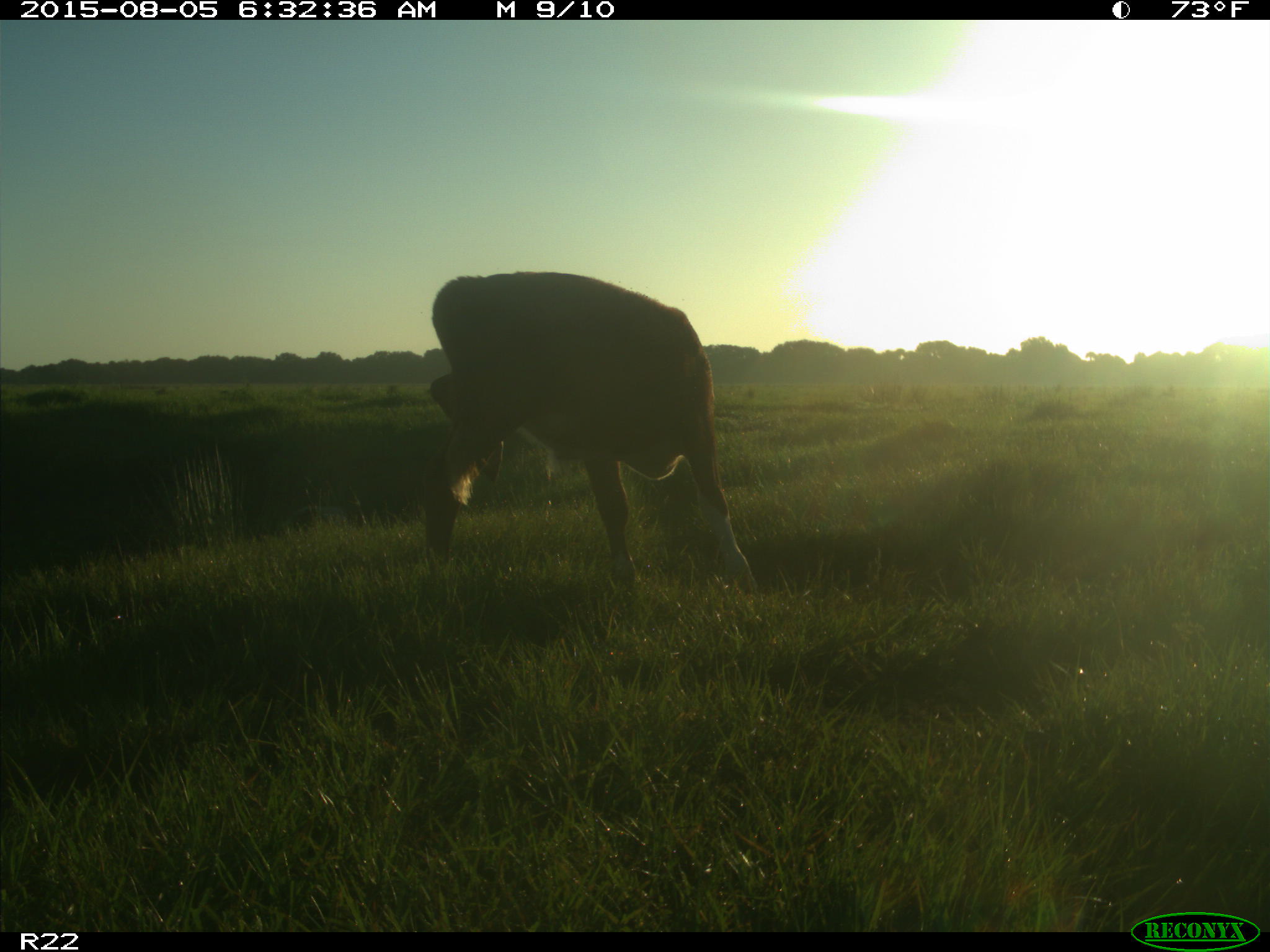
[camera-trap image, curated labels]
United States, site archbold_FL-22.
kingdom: Animalia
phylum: Chordata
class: Mammalia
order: Artiodactyla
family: Bovidae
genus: Bos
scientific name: Bos taurus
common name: domestic cow